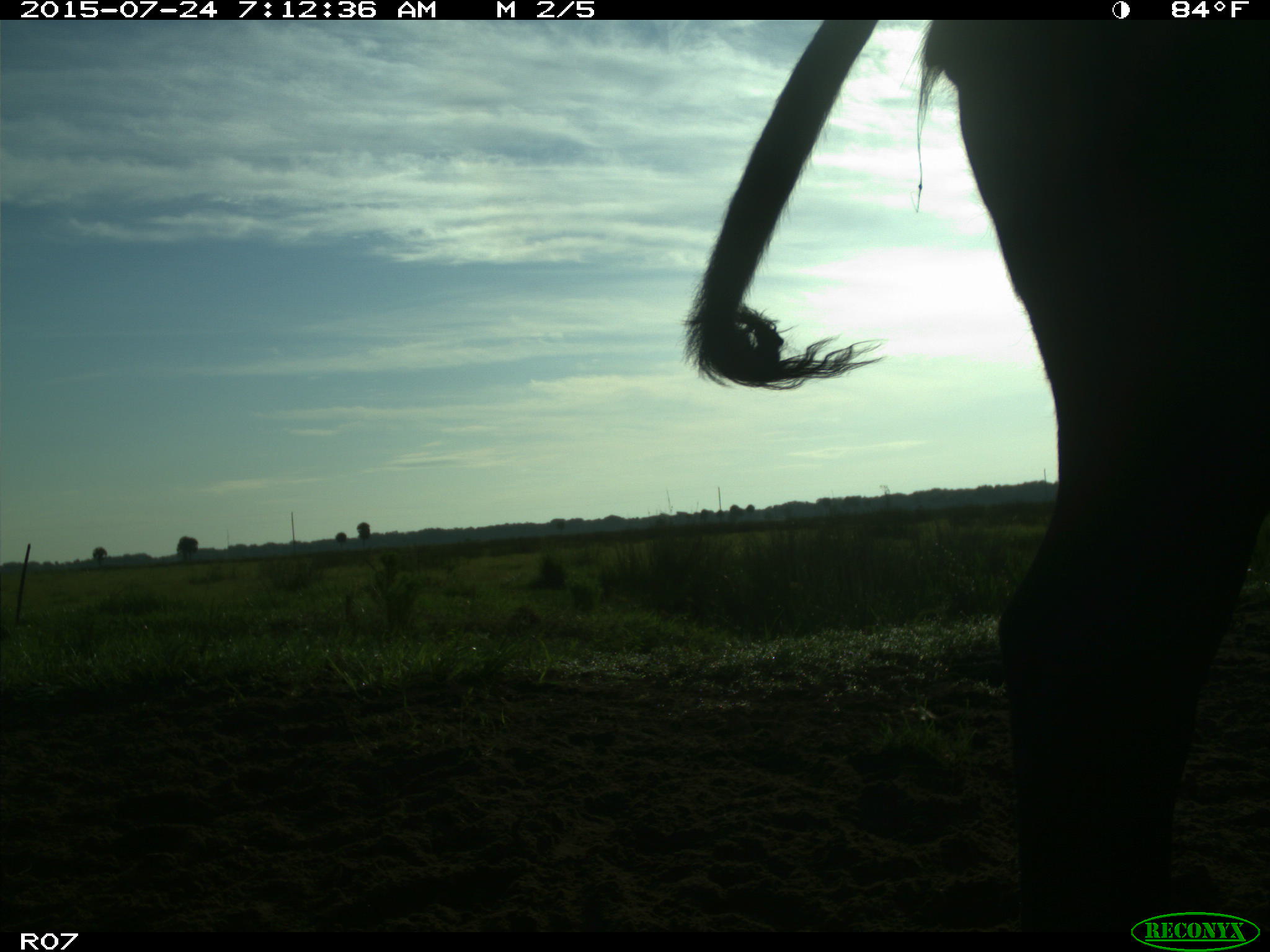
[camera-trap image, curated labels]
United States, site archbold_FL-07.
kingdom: Animalia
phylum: Chordata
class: Mammalia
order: Artiodactyla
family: Bovidae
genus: Bos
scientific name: Bos taurus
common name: domestic cow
Bos taurus (domestic cow).